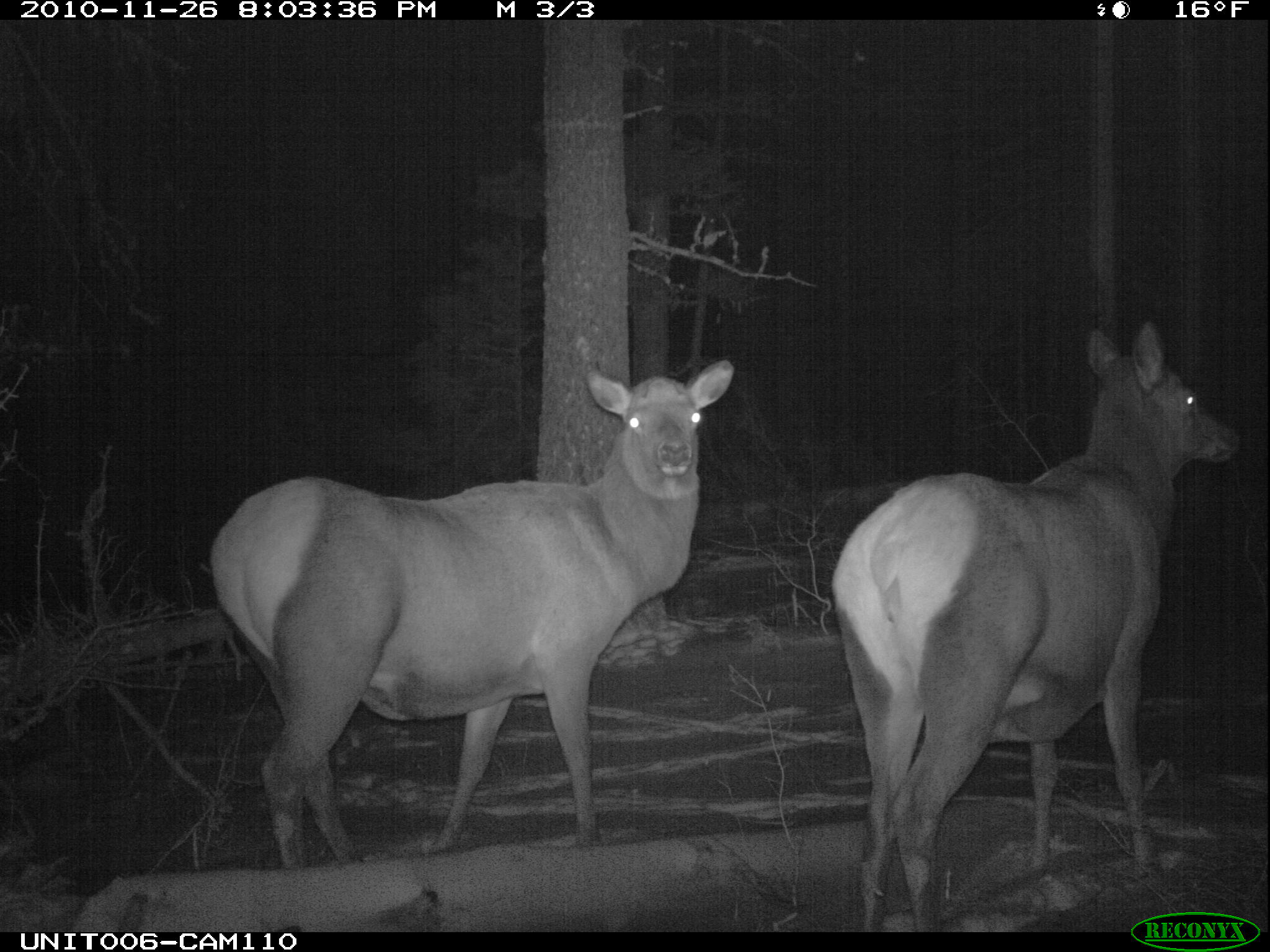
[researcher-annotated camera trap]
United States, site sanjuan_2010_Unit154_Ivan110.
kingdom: Animalia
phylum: Chordata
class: Mammalia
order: Artiodactyla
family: Cervidae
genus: Cervus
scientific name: Cervus elaphus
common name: red deer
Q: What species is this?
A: Cervus elaphus (red deer).